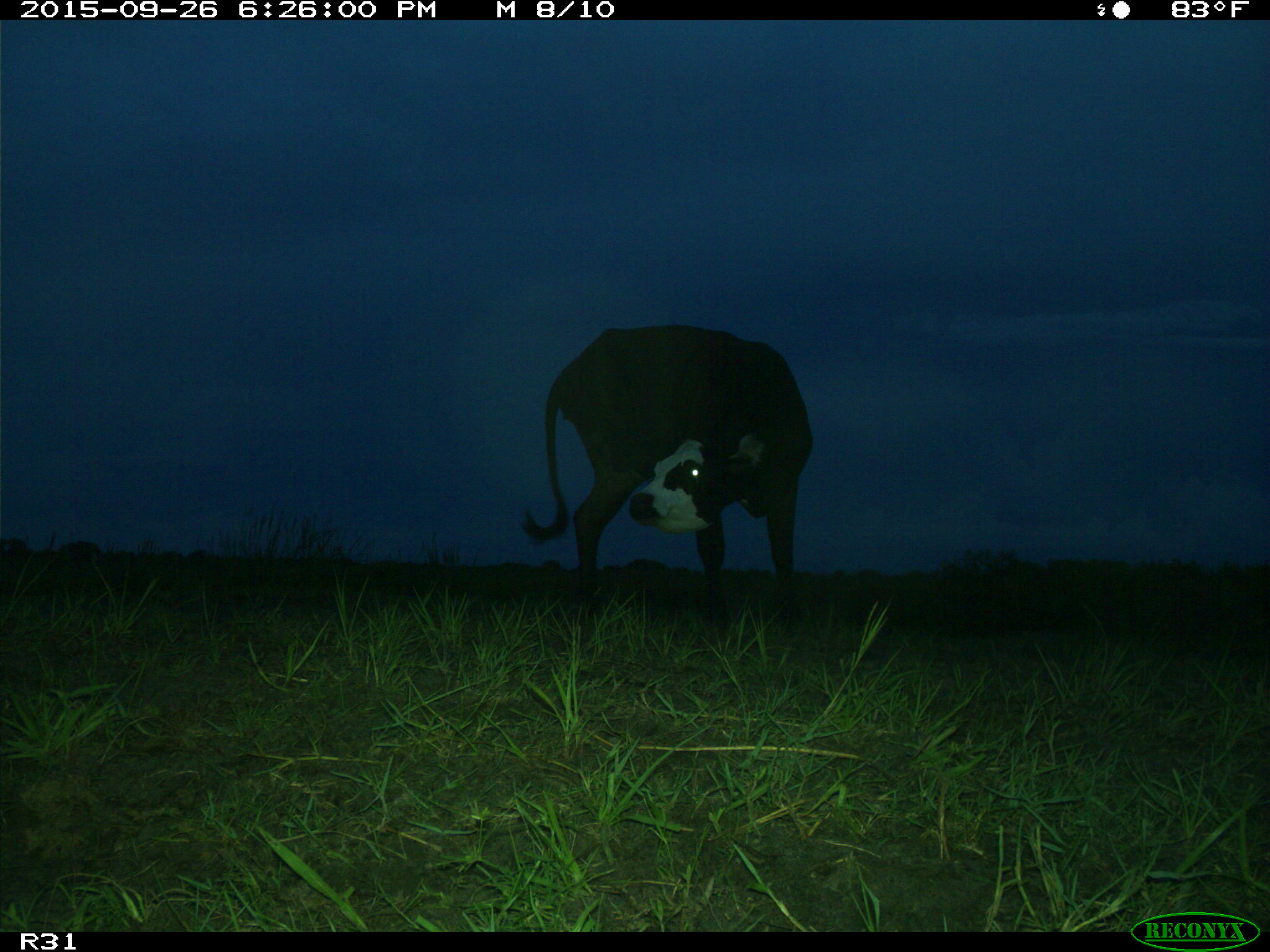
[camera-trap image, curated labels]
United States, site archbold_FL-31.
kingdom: Animalia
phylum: Chordata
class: Mammalia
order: Artiodactyla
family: Bovidae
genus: Bos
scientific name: Bos taurus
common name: domestic cow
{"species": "Bos taurus (domestic cow)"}